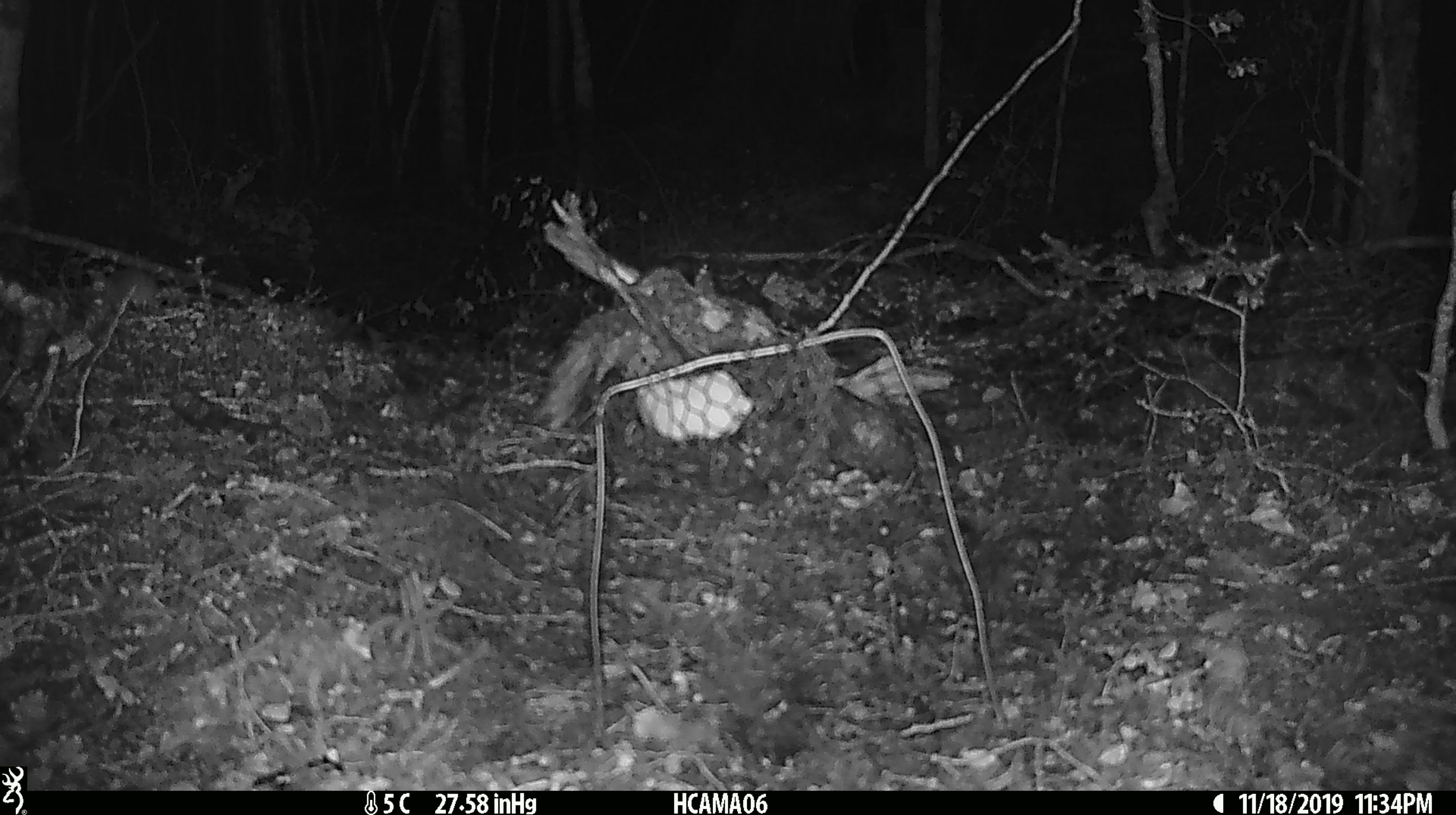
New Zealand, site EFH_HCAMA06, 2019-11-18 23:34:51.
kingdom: Animalia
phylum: Chordata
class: Mammalia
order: Rodentia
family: Muridae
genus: Mus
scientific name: Mus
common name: mouse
Mouse (Mus).